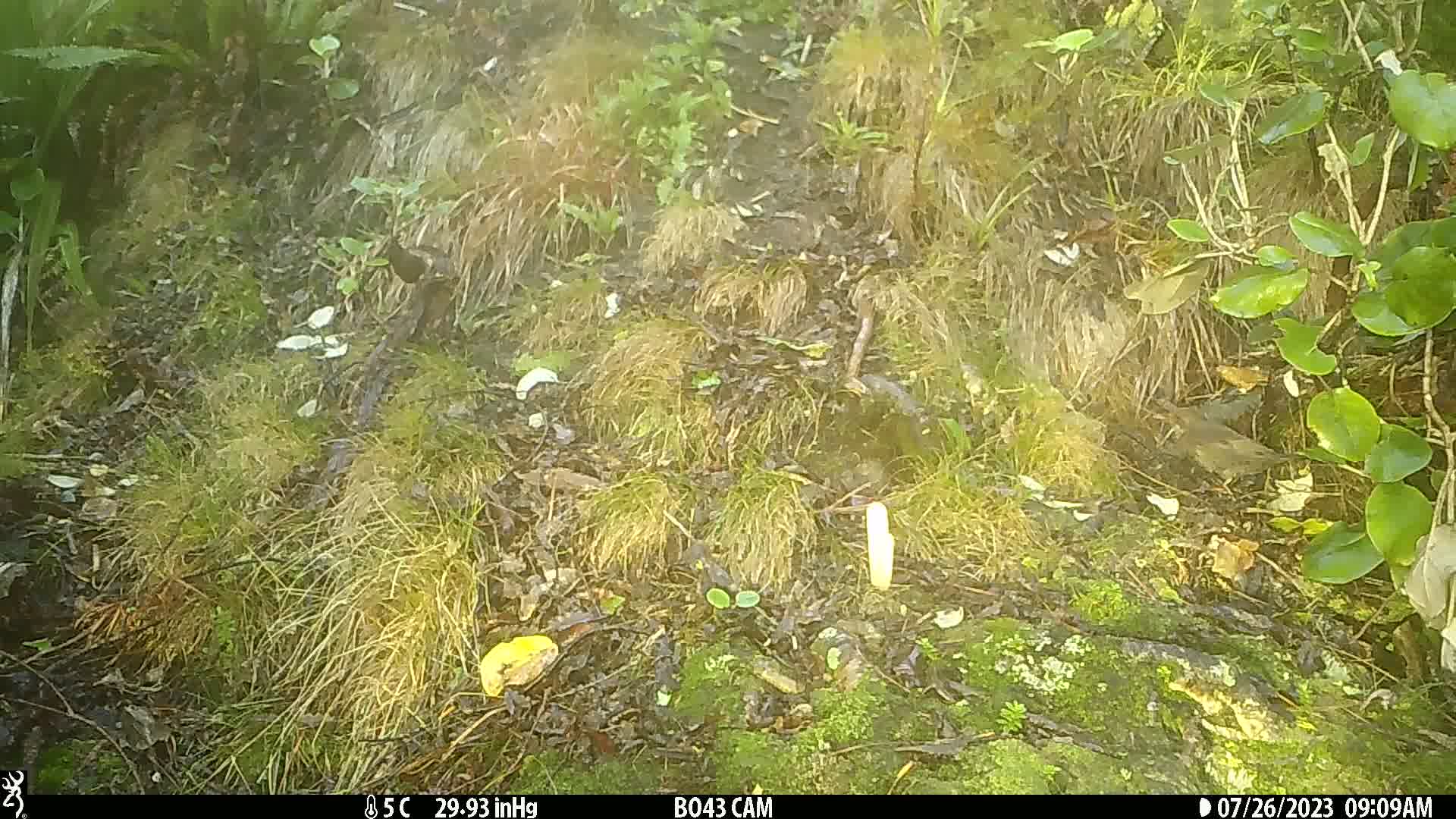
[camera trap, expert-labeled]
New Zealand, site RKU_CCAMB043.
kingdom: Animalia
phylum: Chordata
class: Aves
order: Passeriformes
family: Turdidae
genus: Turdus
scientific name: Turdus merula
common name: eurasian blackbird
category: blackbird